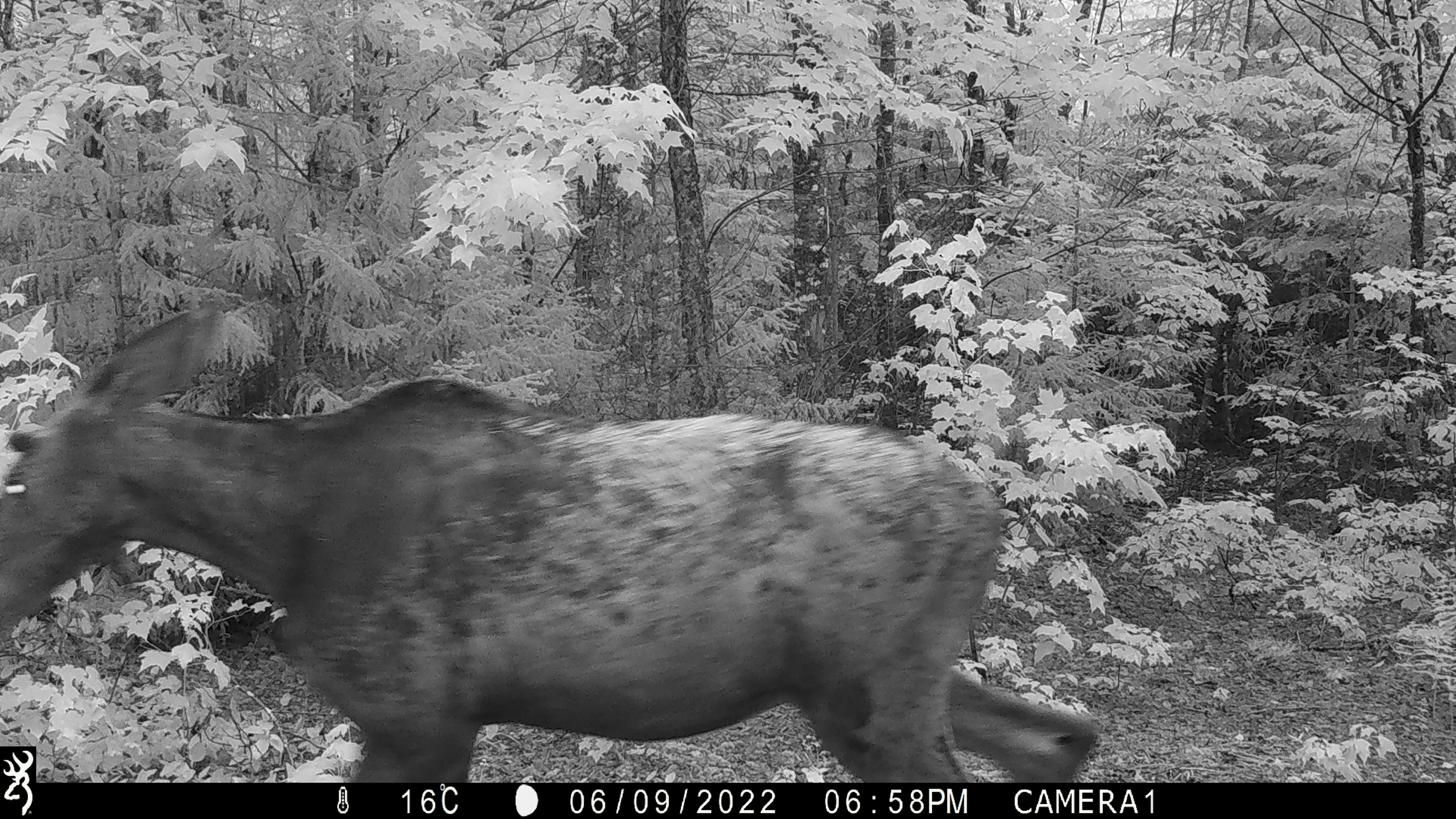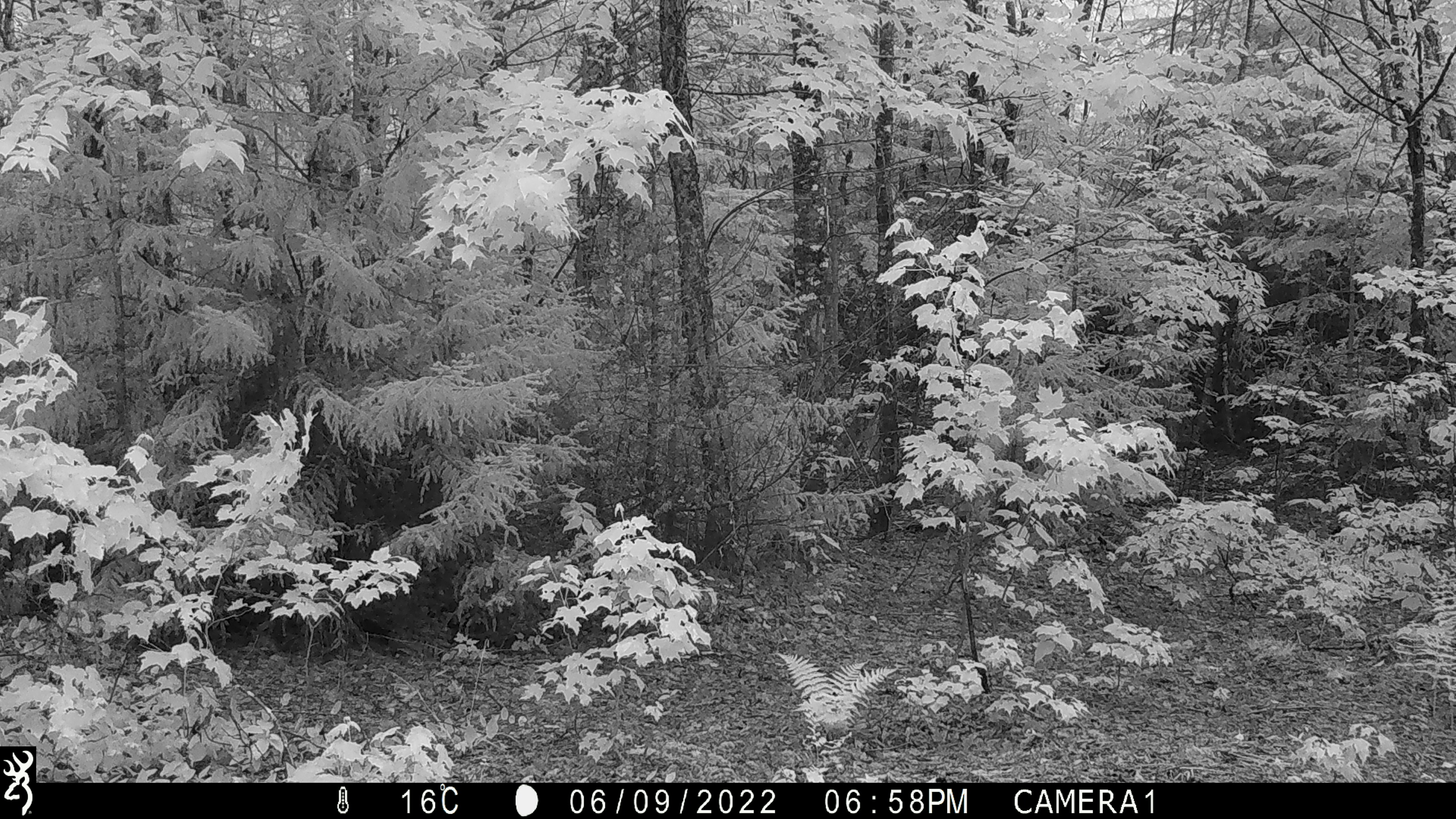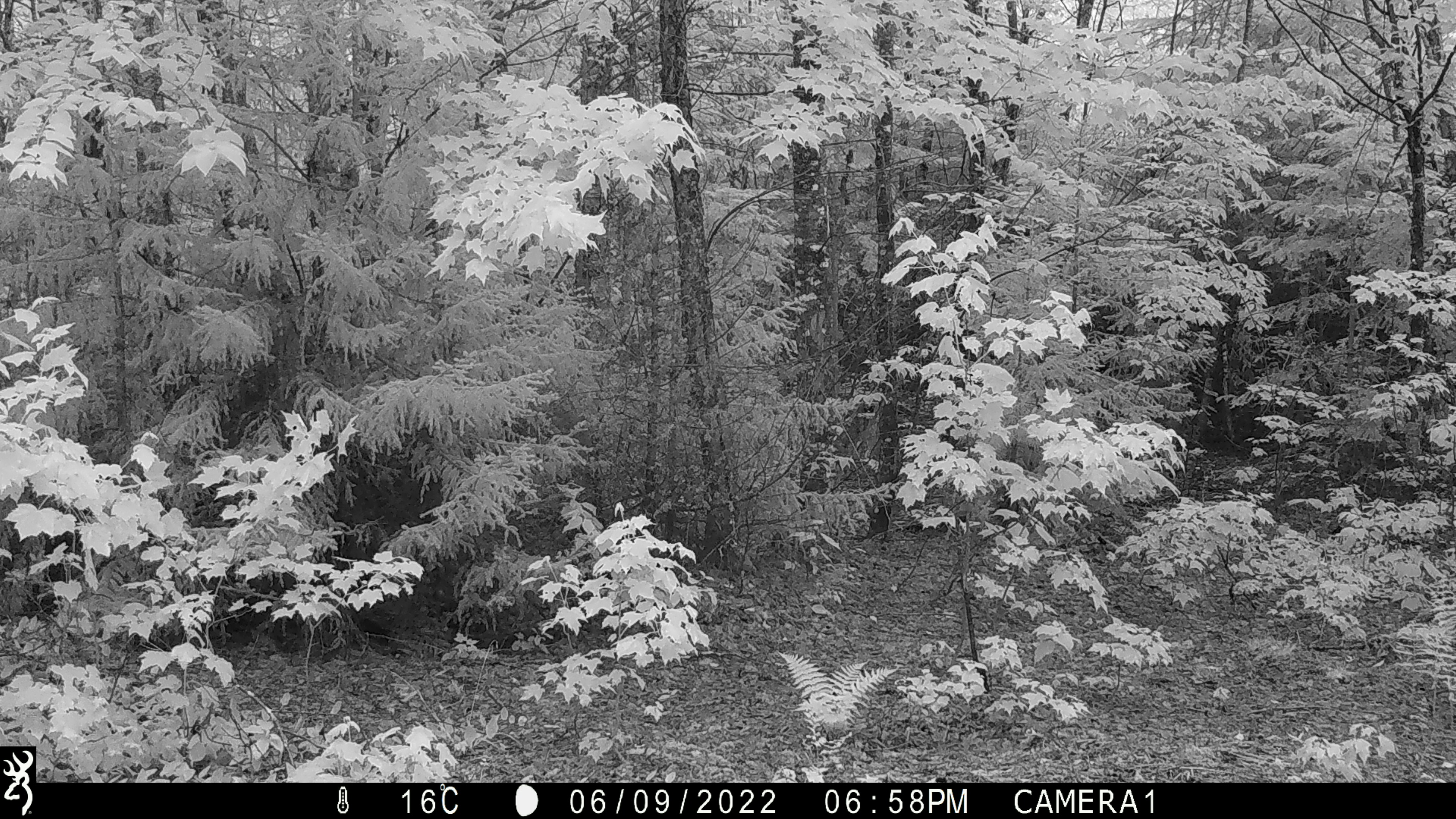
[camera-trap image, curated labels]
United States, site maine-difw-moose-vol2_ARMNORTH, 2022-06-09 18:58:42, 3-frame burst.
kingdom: Animalia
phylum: Chordata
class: Mammalia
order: Artiodactyla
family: Cervidae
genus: Alces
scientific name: Alces alces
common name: moose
Moose (Alces alces).